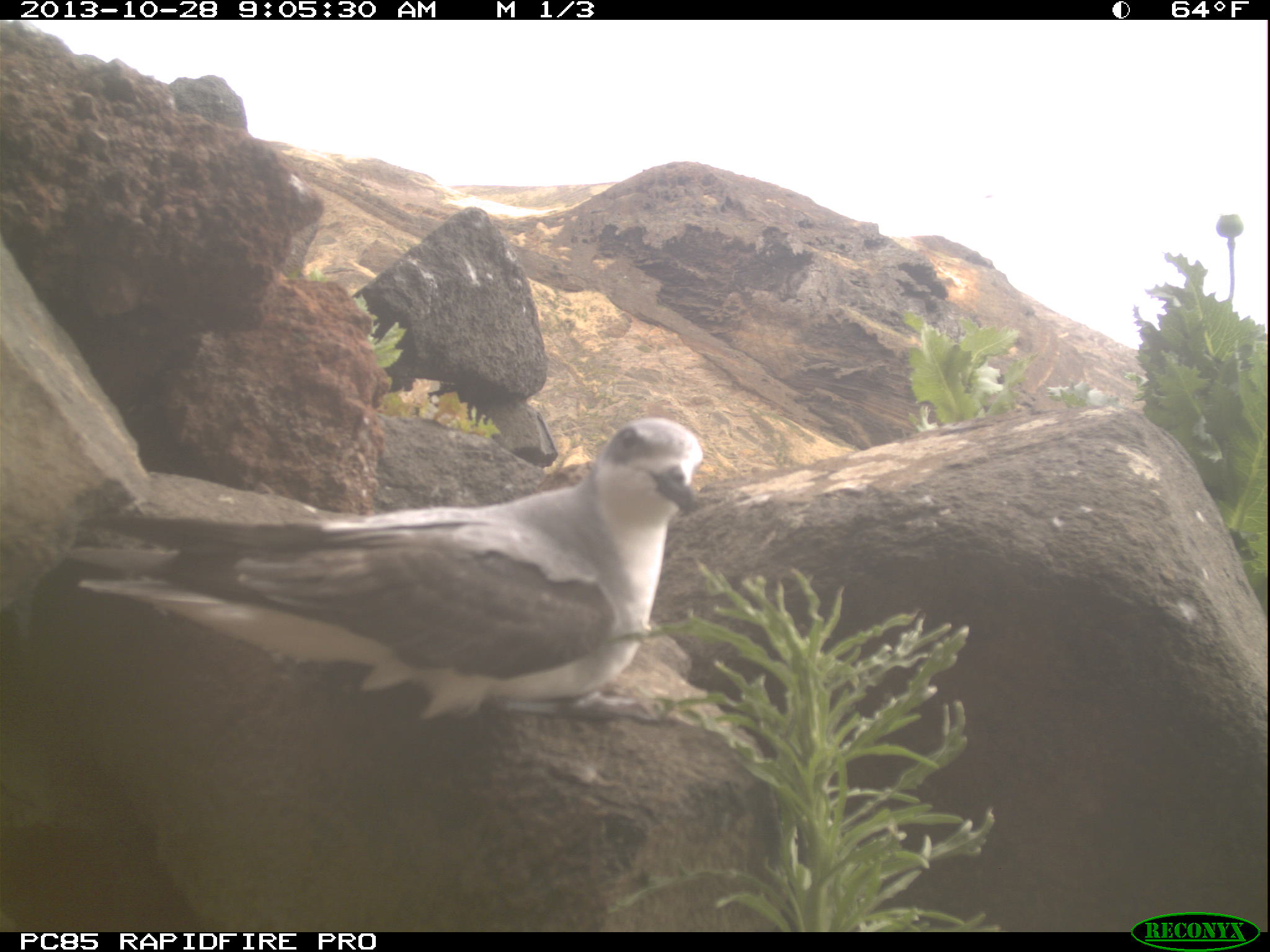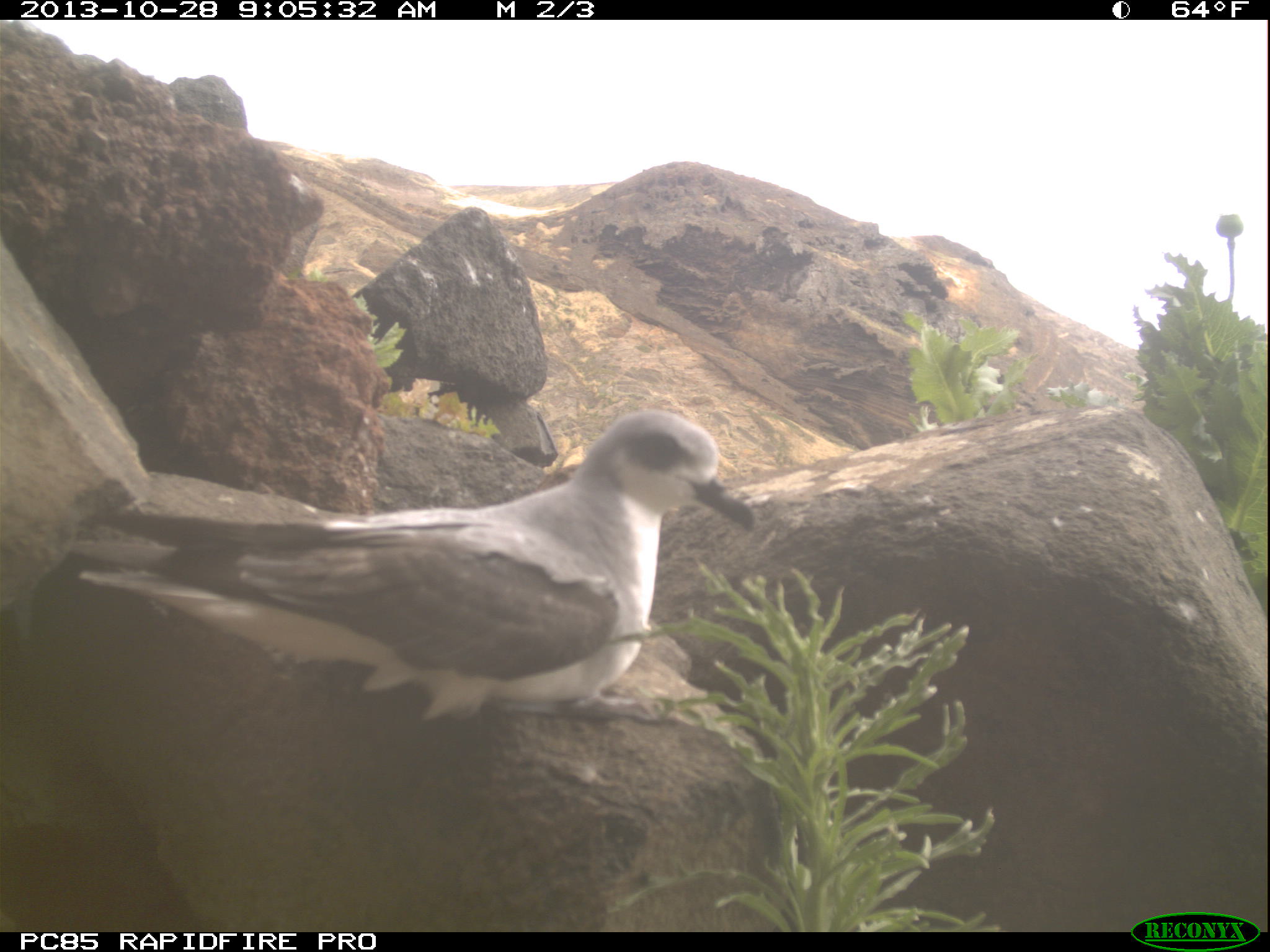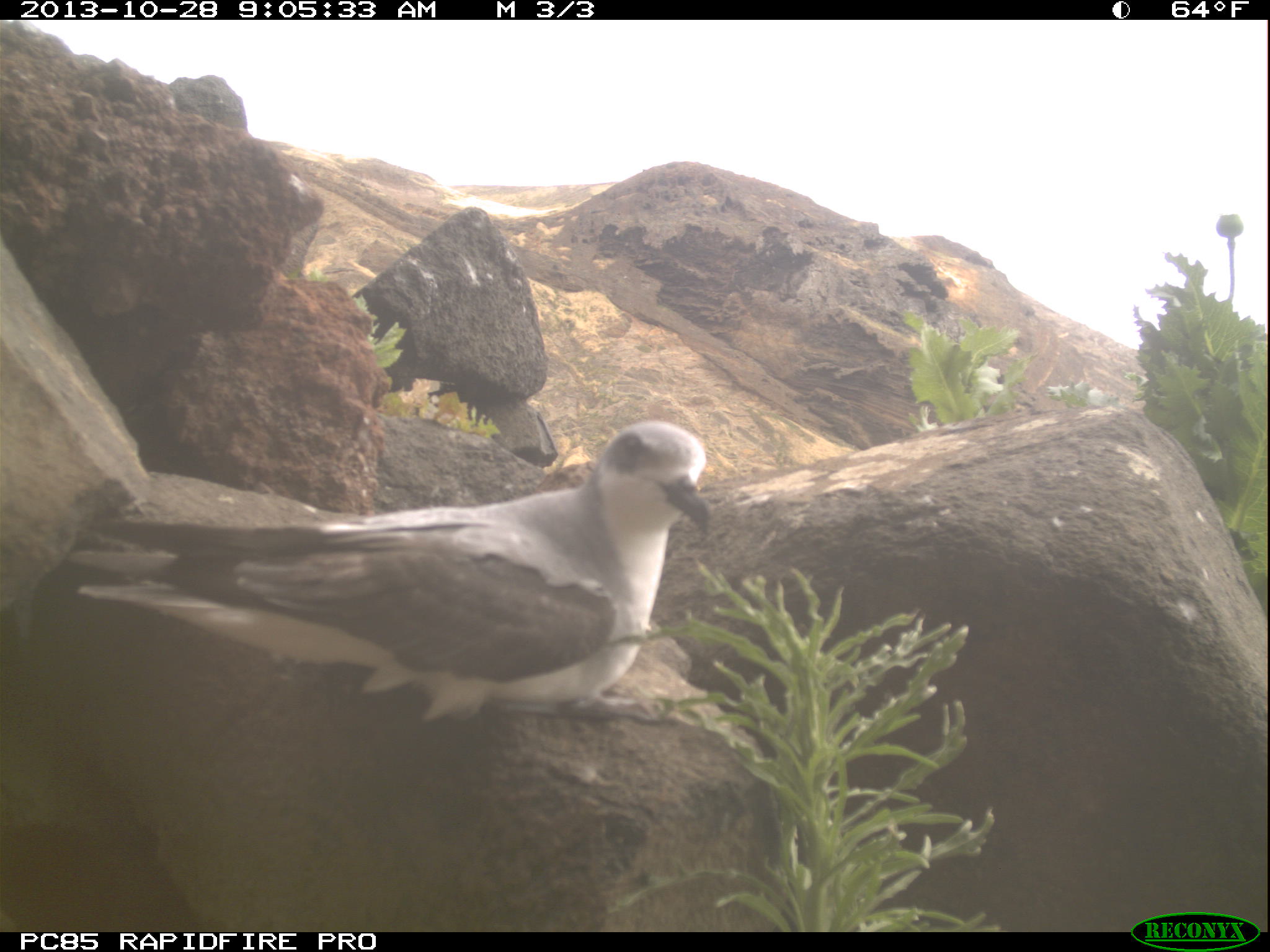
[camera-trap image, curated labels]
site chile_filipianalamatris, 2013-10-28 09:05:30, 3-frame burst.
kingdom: Animalia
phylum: Chordata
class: Aves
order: Procellariiformes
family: Procellariidae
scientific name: Procellariidae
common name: petrel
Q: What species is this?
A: Petrel (Procellariidae).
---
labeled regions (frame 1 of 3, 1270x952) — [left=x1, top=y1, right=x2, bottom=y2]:
petrel: [left=10, top=419, right=731, bottom=798]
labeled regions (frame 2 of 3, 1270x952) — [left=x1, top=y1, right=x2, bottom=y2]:
petrel: [left=61, top=409, right=761, bottom=698]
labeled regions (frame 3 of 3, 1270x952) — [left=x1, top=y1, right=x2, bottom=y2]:
petrel: [left=72, top=425, right=724, bottom=716]